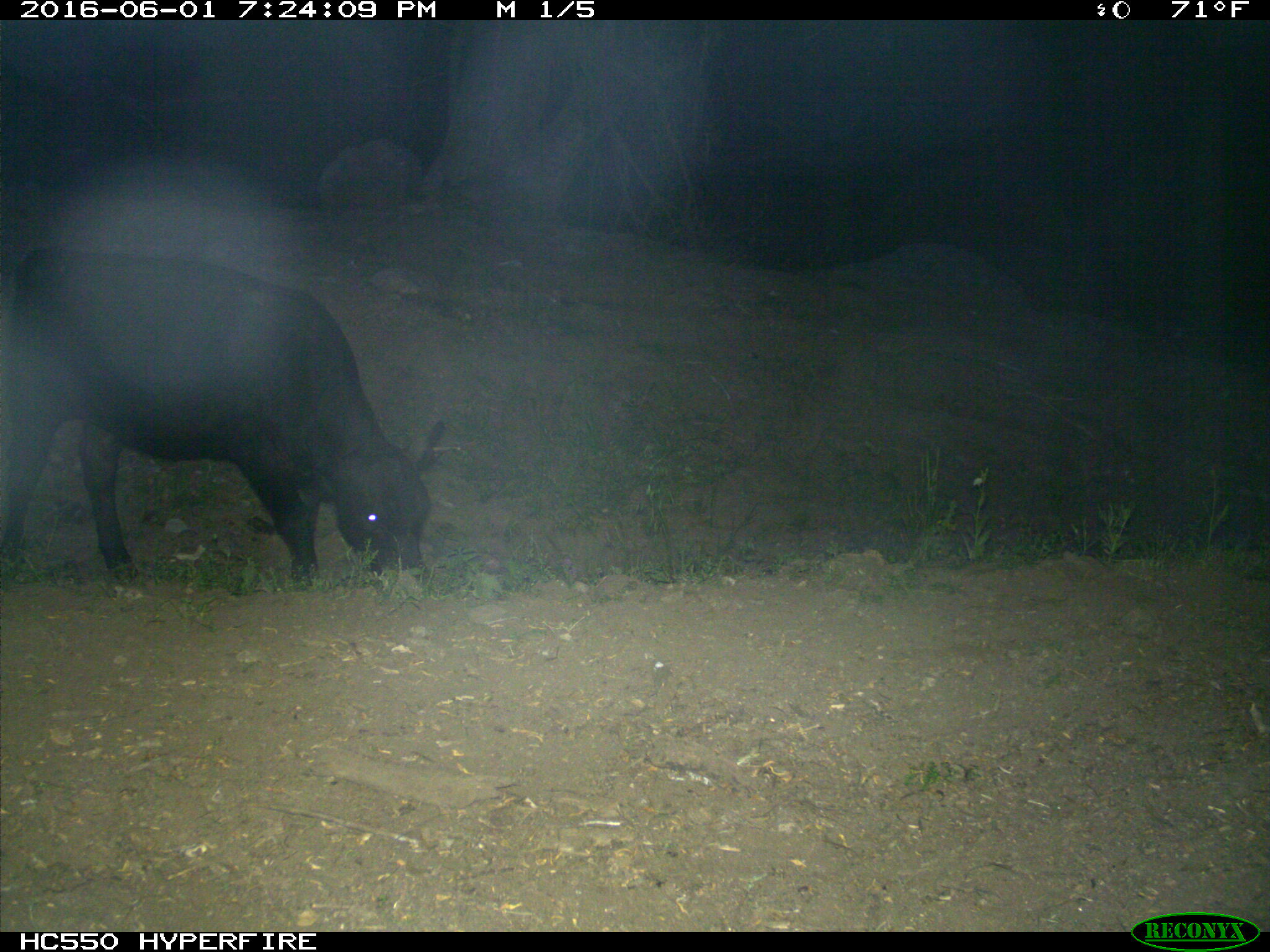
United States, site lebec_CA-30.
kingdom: Animalia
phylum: Chordata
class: Mammalia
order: Artiodactyla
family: Bovidae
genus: Bos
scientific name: Bos taurus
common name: domestic cow